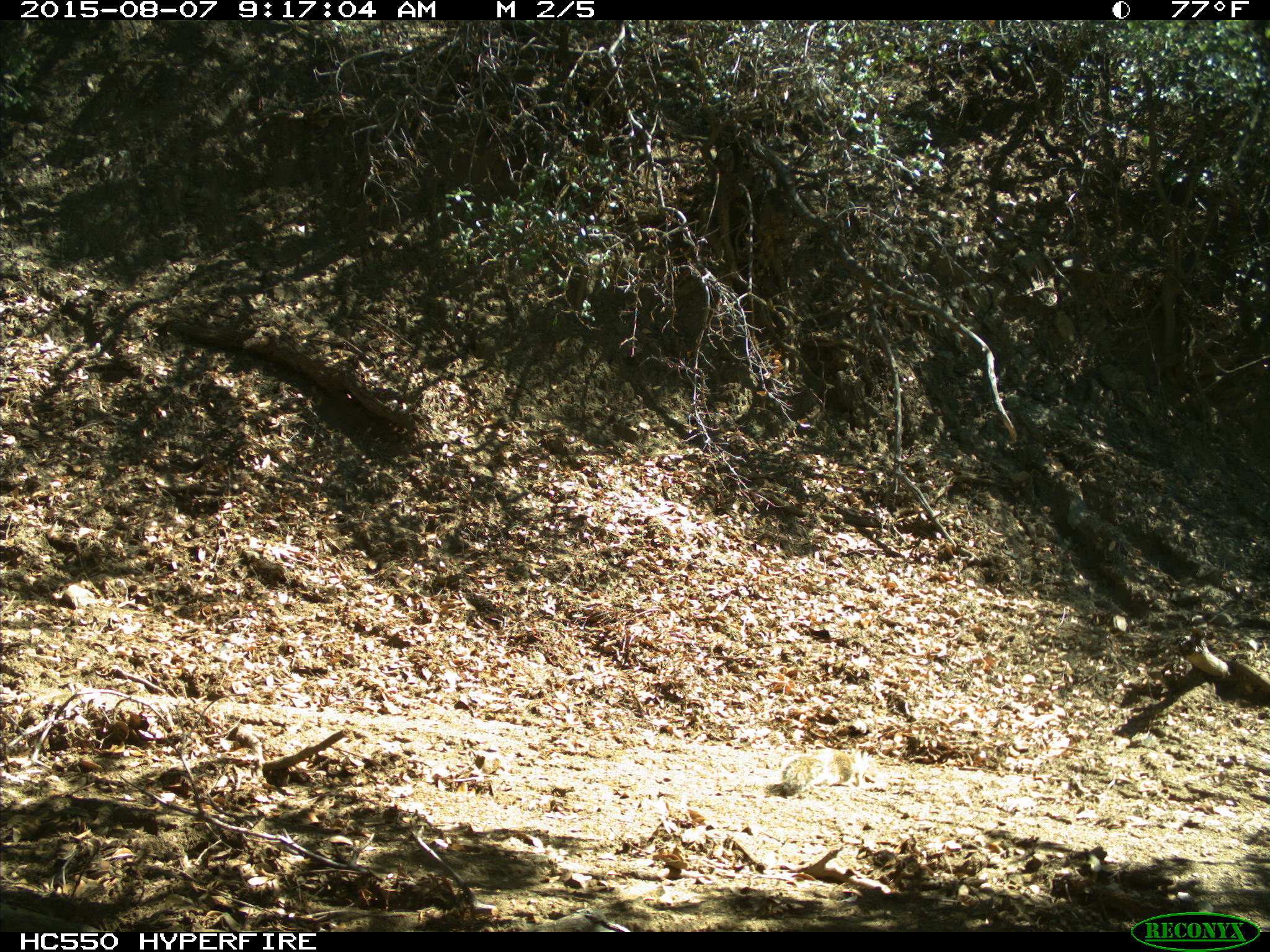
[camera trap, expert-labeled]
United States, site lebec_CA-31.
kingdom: Animalia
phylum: Chordata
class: Mammalia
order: Rodentia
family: Sciuridae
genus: Otospermophilus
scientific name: Otospermophilus beecheyi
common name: california ground squirrel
Otospermophilus beecheyi (california ground squirrel).